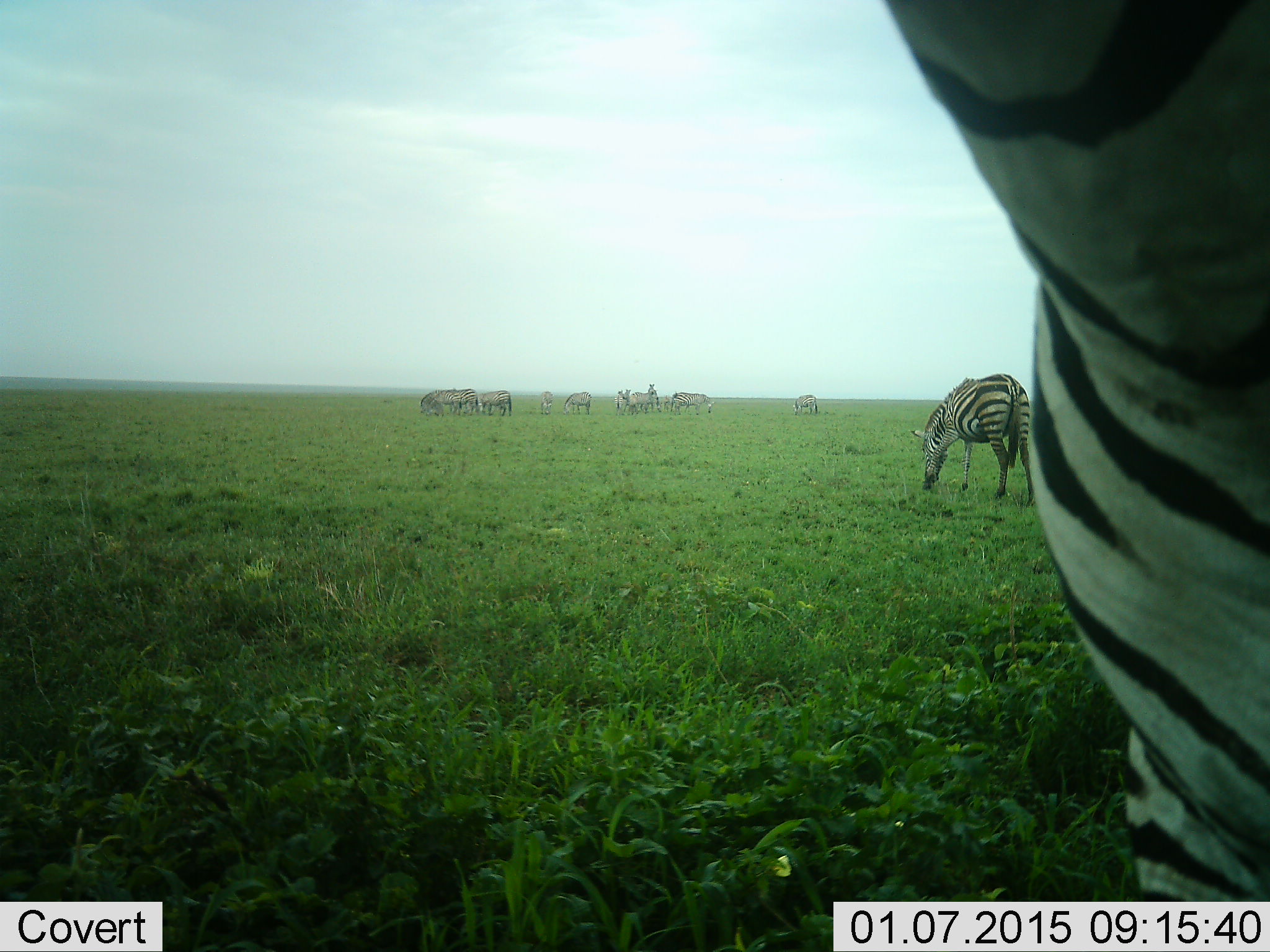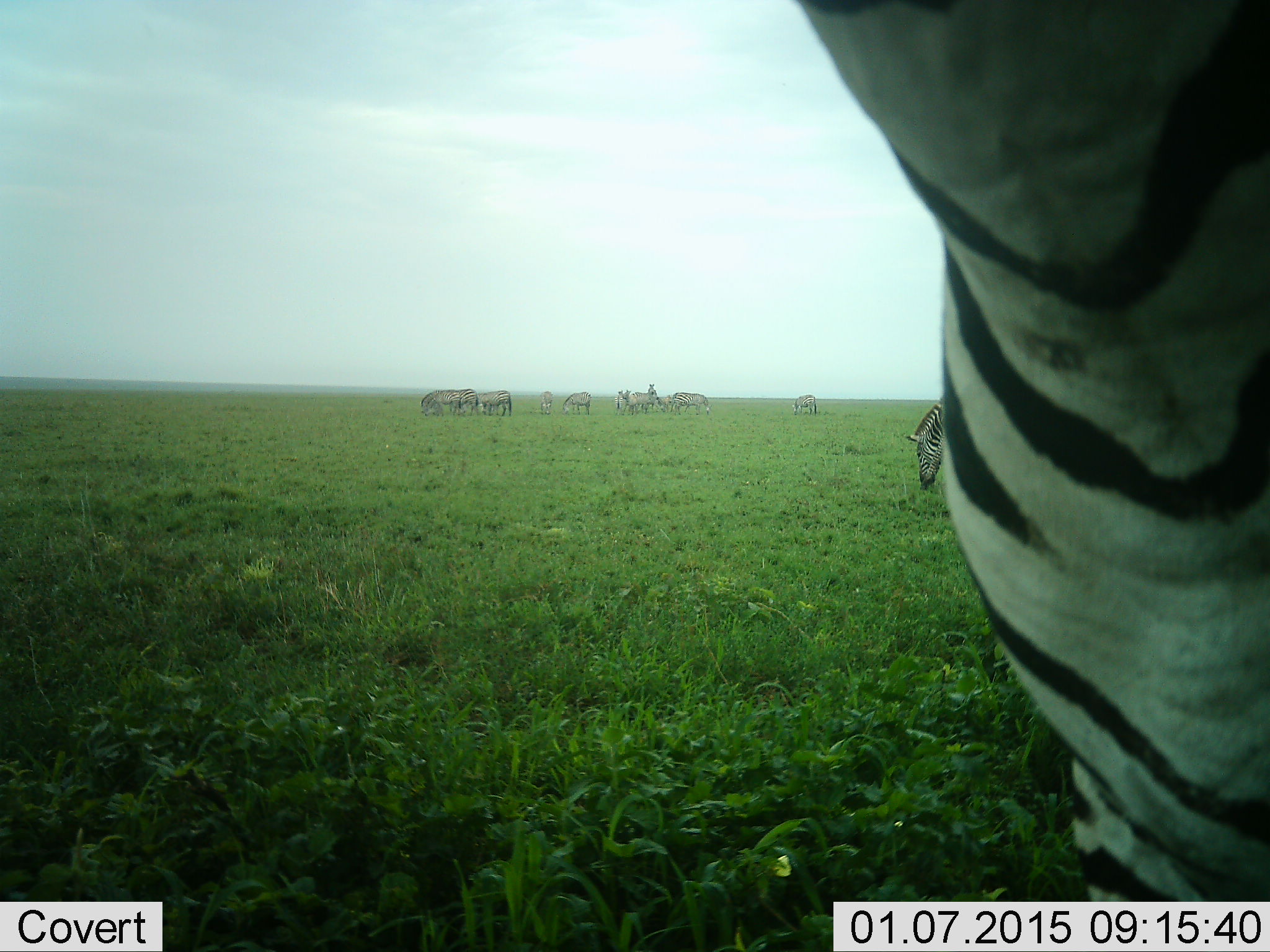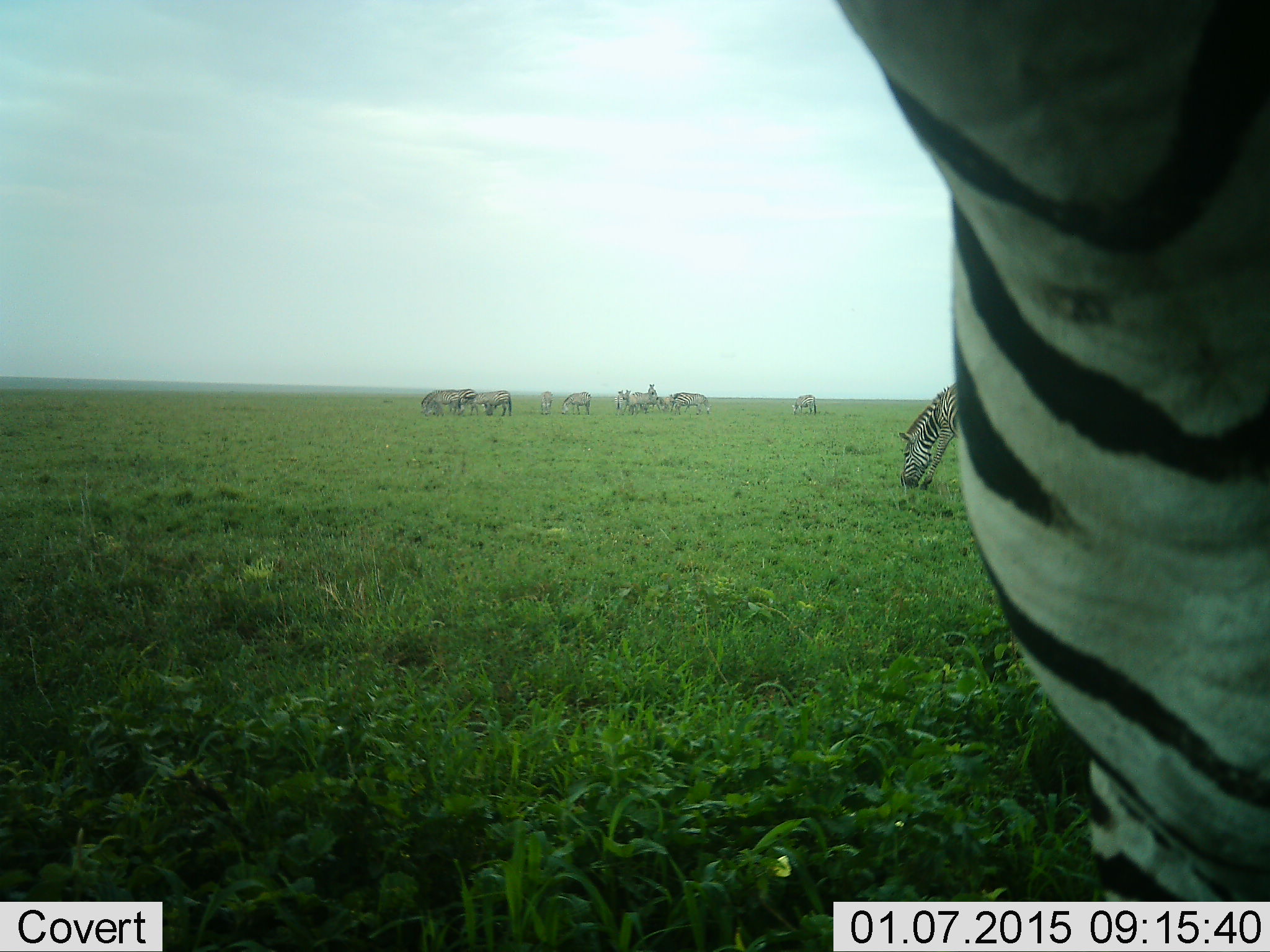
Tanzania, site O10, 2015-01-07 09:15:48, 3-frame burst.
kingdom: Animalia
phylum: Chordata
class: Mammalia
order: Perissodactyla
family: Equidae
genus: Equus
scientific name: Equus quagga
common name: plains zebra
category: zebra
Zebra (plains zebra) (Equus quagga), count 11-50. Behavior (volunteer vote fractions): standing 80%, resting 10%, moving 10%, interacting 10%. Young present (vote fraction): 0%. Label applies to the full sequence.